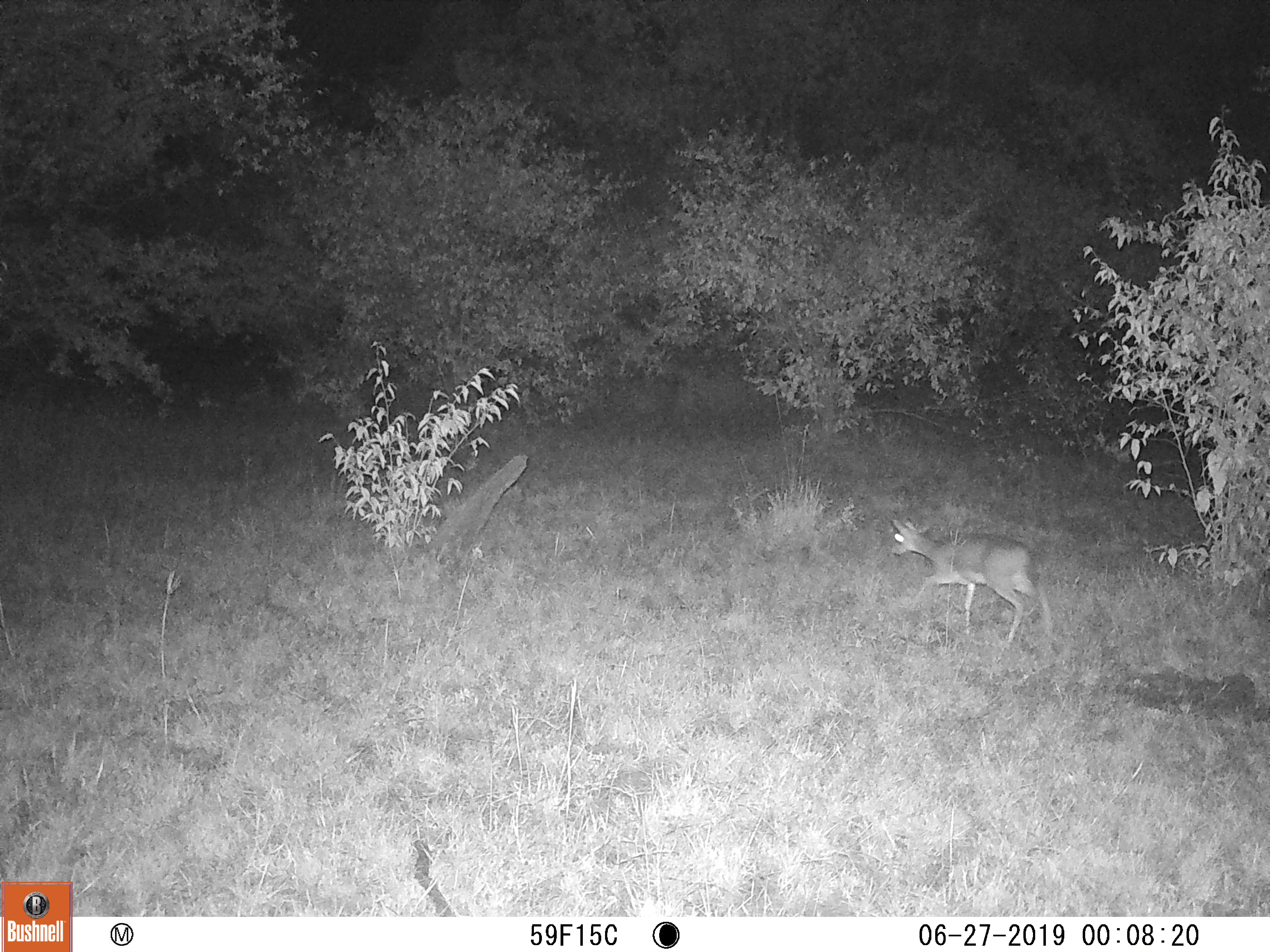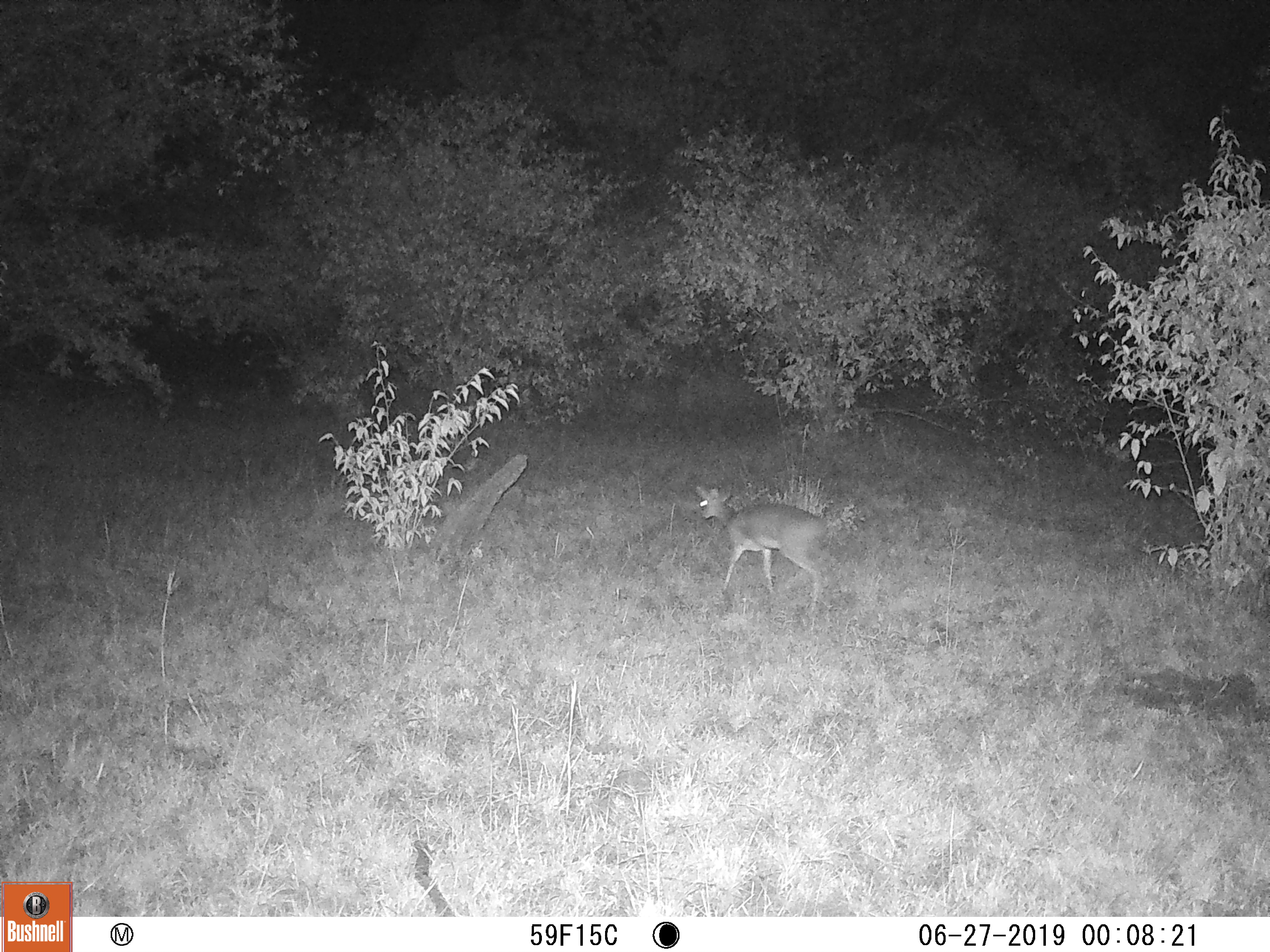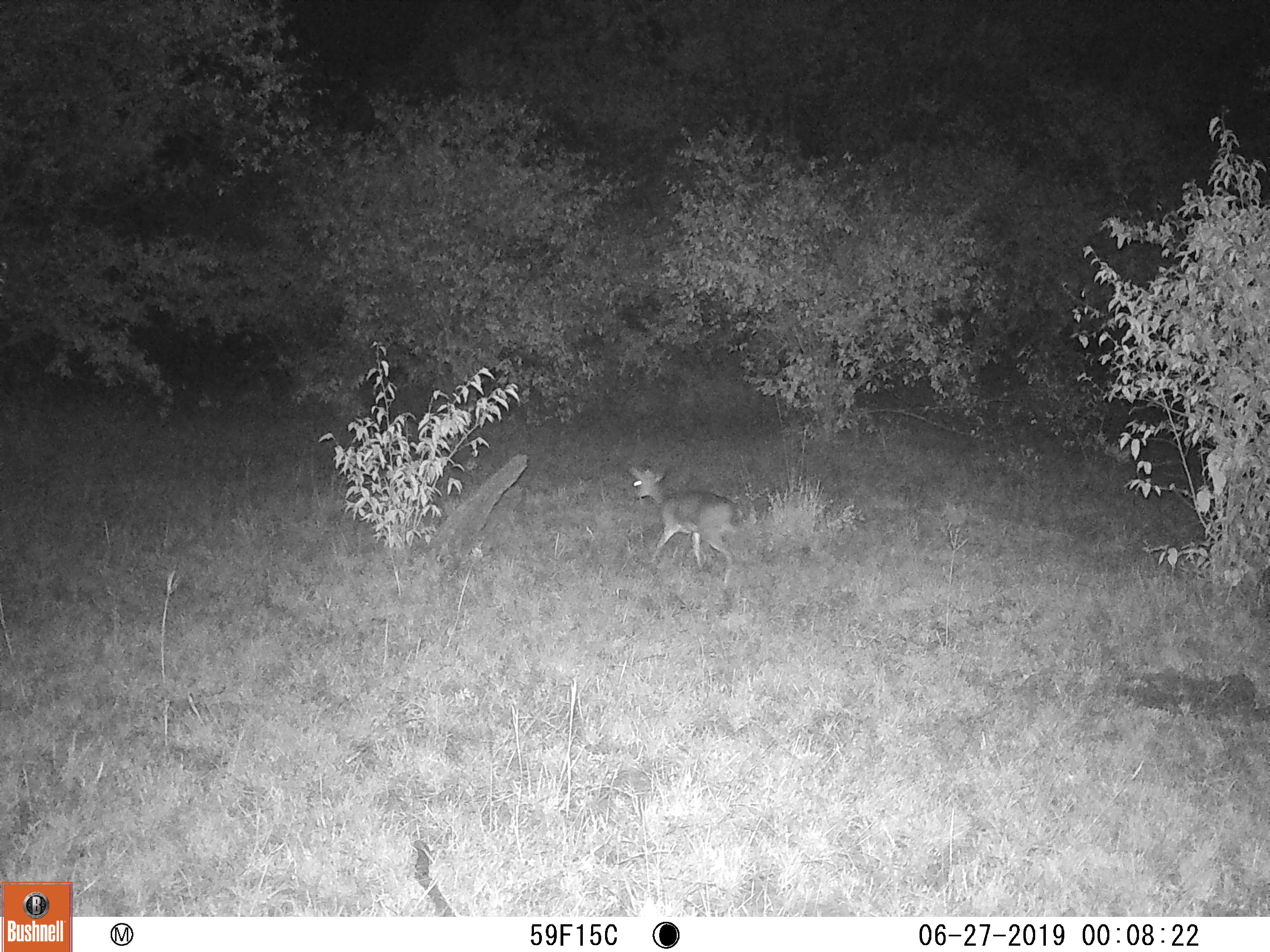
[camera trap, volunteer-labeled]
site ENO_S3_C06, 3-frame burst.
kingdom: Animalia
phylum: Chordata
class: Mammalia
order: Artiodactyla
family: Bovidae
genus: Madoqua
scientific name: Madoqua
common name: dik-dik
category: dikdik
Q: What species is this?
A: Dikdik (dik-dik) (Madoqua).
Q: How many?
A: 1.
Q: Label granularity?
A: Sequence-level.